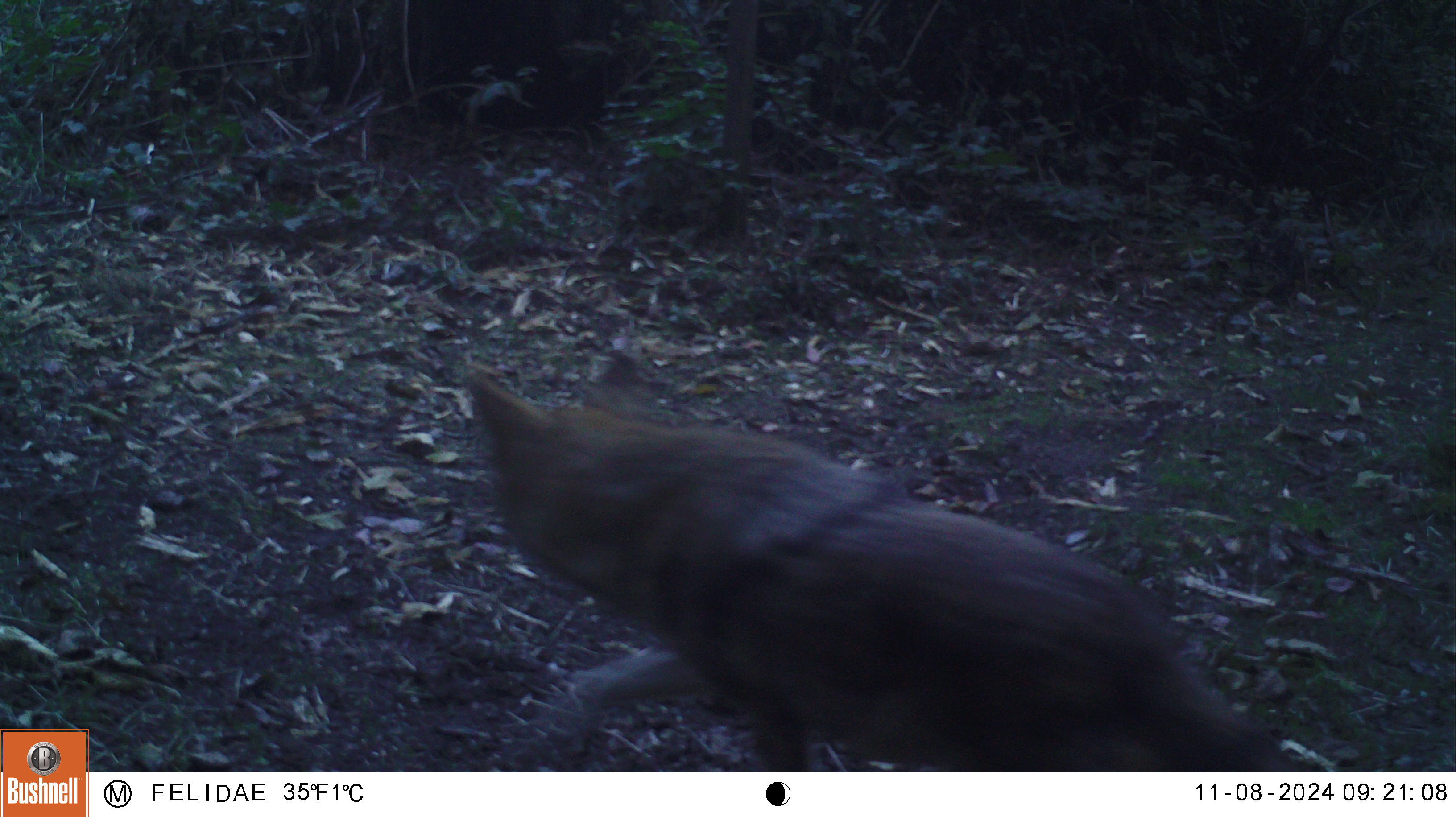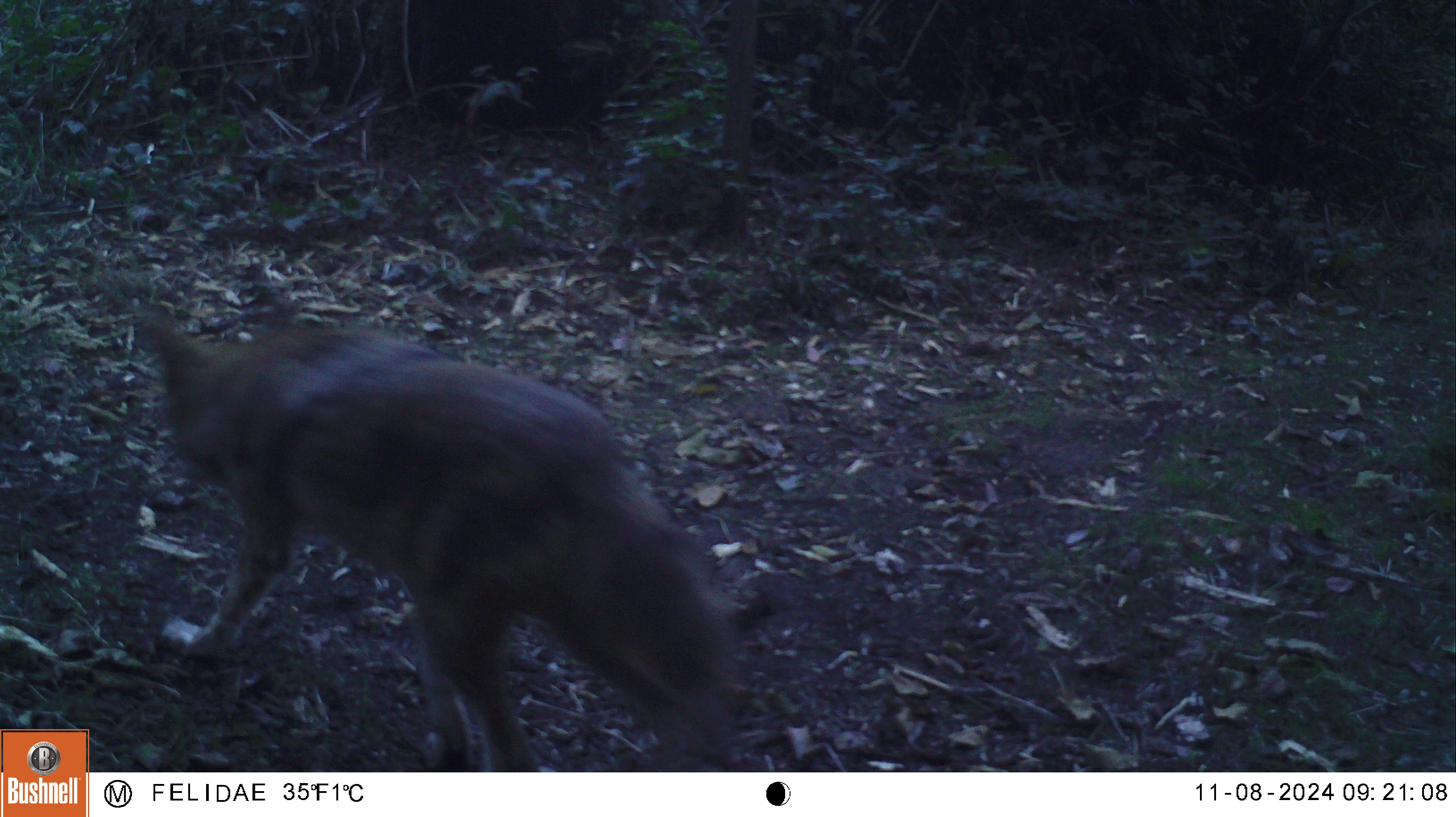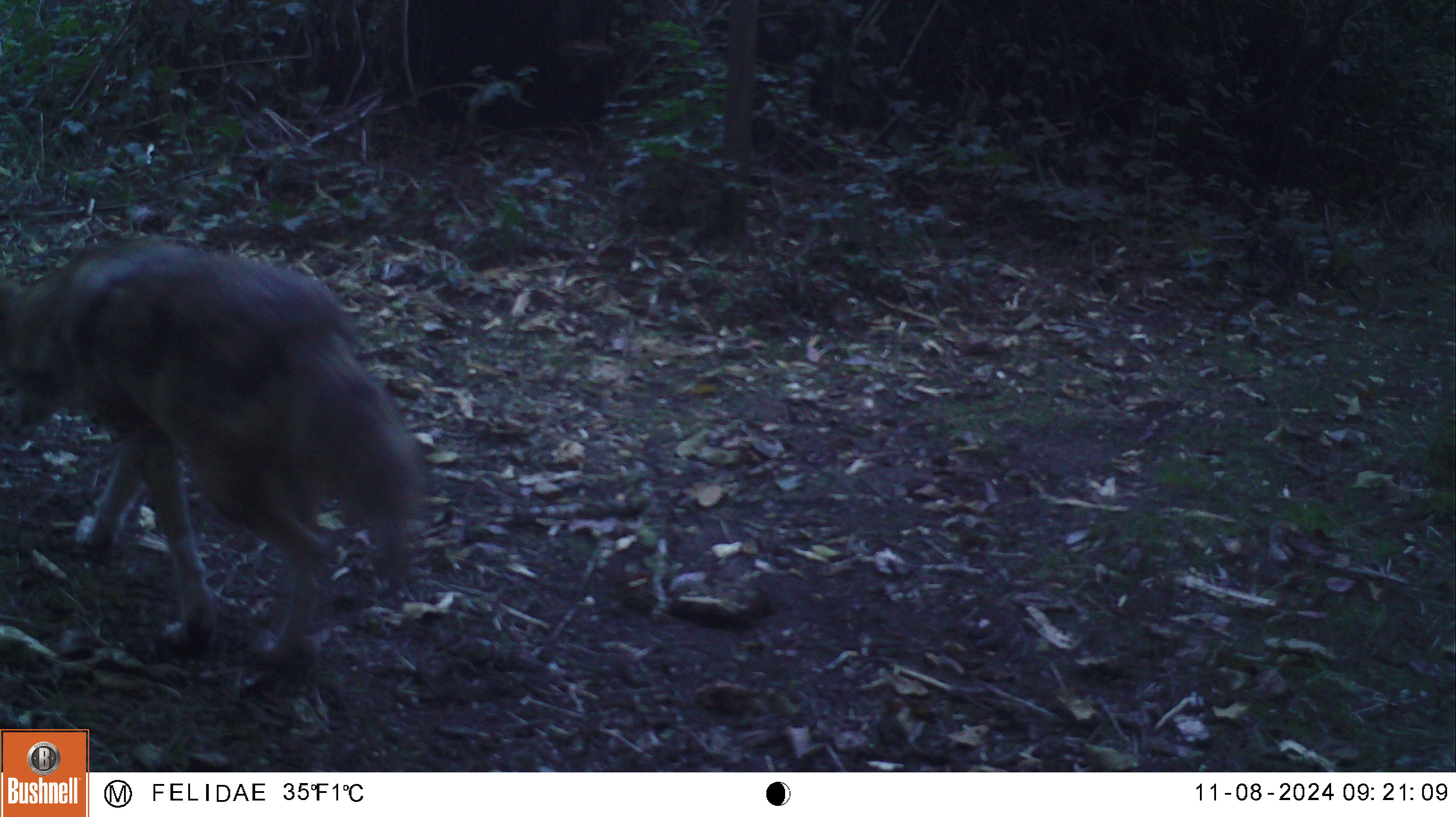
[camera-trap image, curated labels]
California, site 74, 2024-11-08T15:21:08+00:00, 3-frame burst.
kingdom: Animalia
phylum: Chordata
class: Mammalia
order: Carnivora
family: Canidae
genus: Canis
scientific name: Canis latrans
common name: coyote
Coyote (Canis latrans).